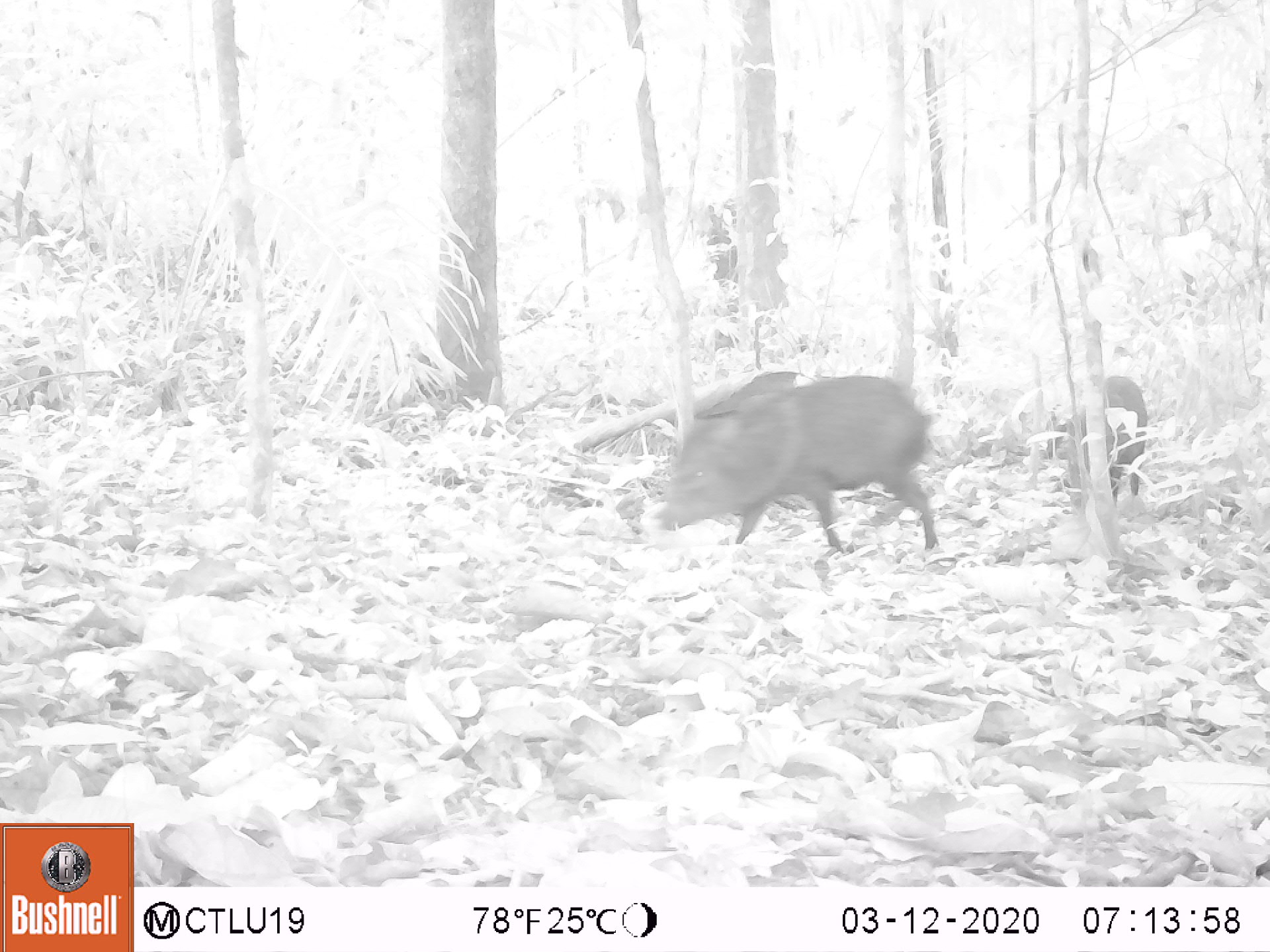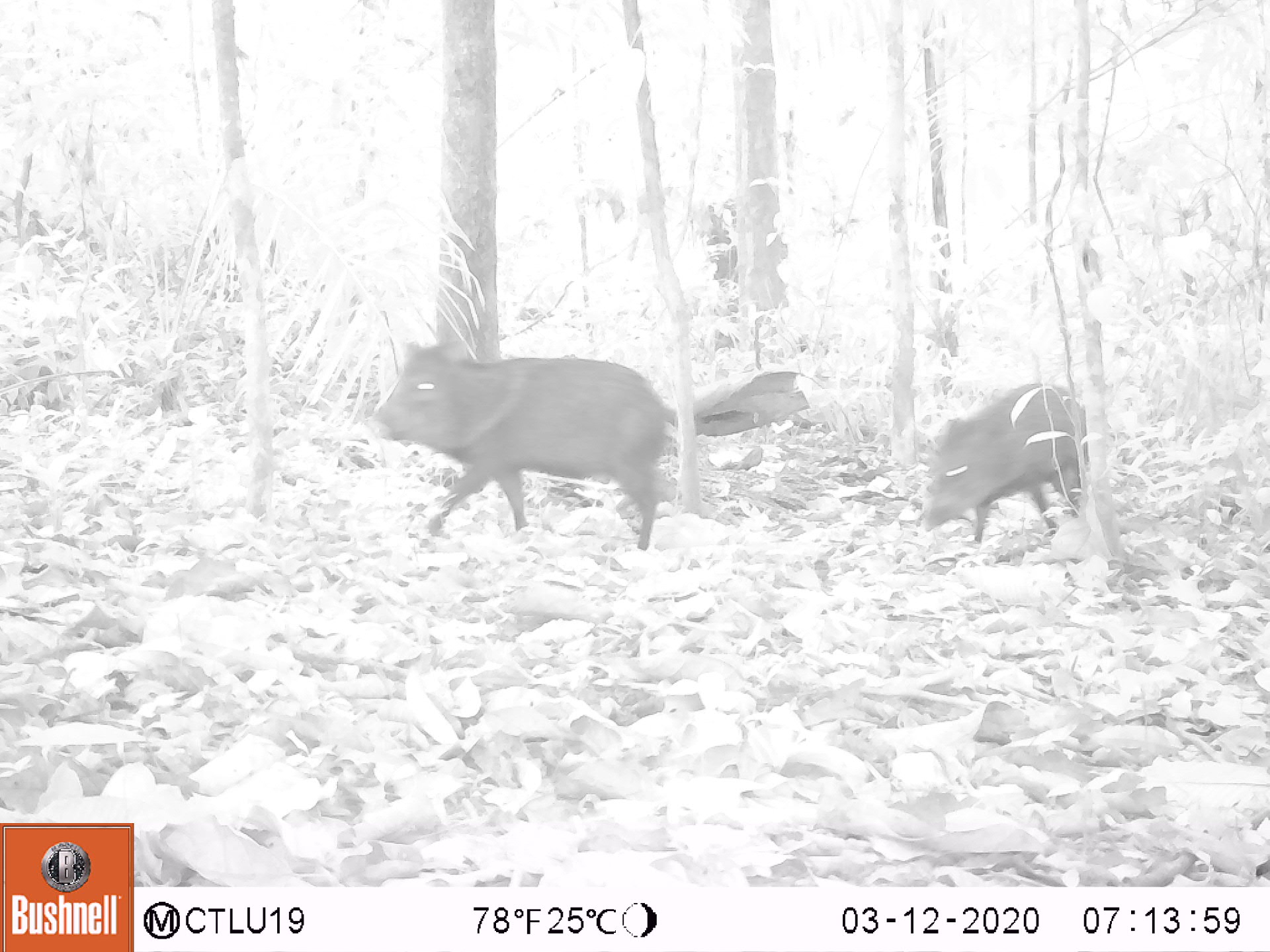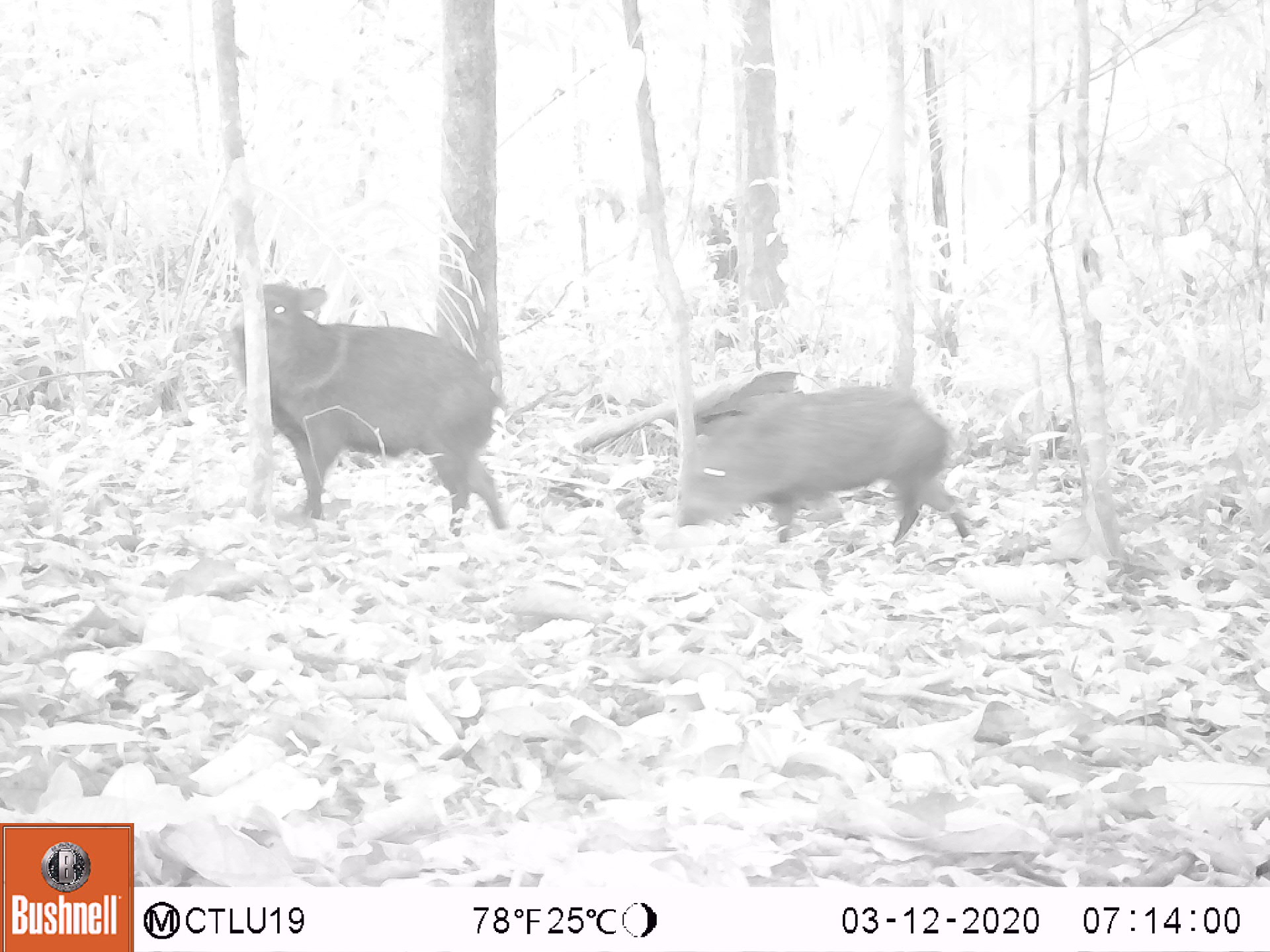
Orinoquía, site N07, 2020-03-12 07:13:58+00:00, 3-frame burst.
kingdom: Animalia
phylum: Chordata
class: Mammalia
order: Artiodactyla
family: Tayassuidae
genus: Pecari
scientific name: Pecari tajacu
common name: collared peccary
Collared peccary (Pecari tajacu).